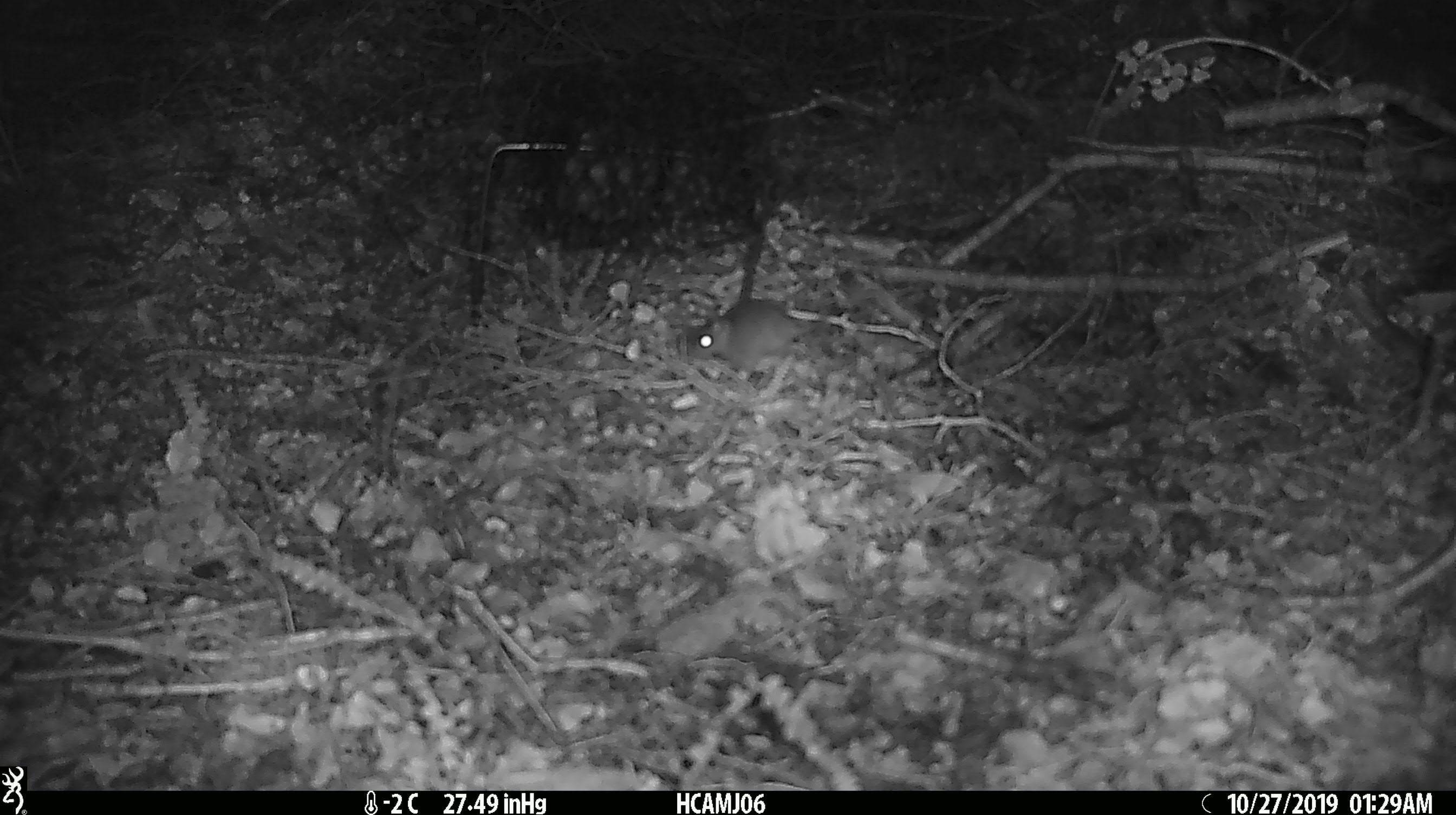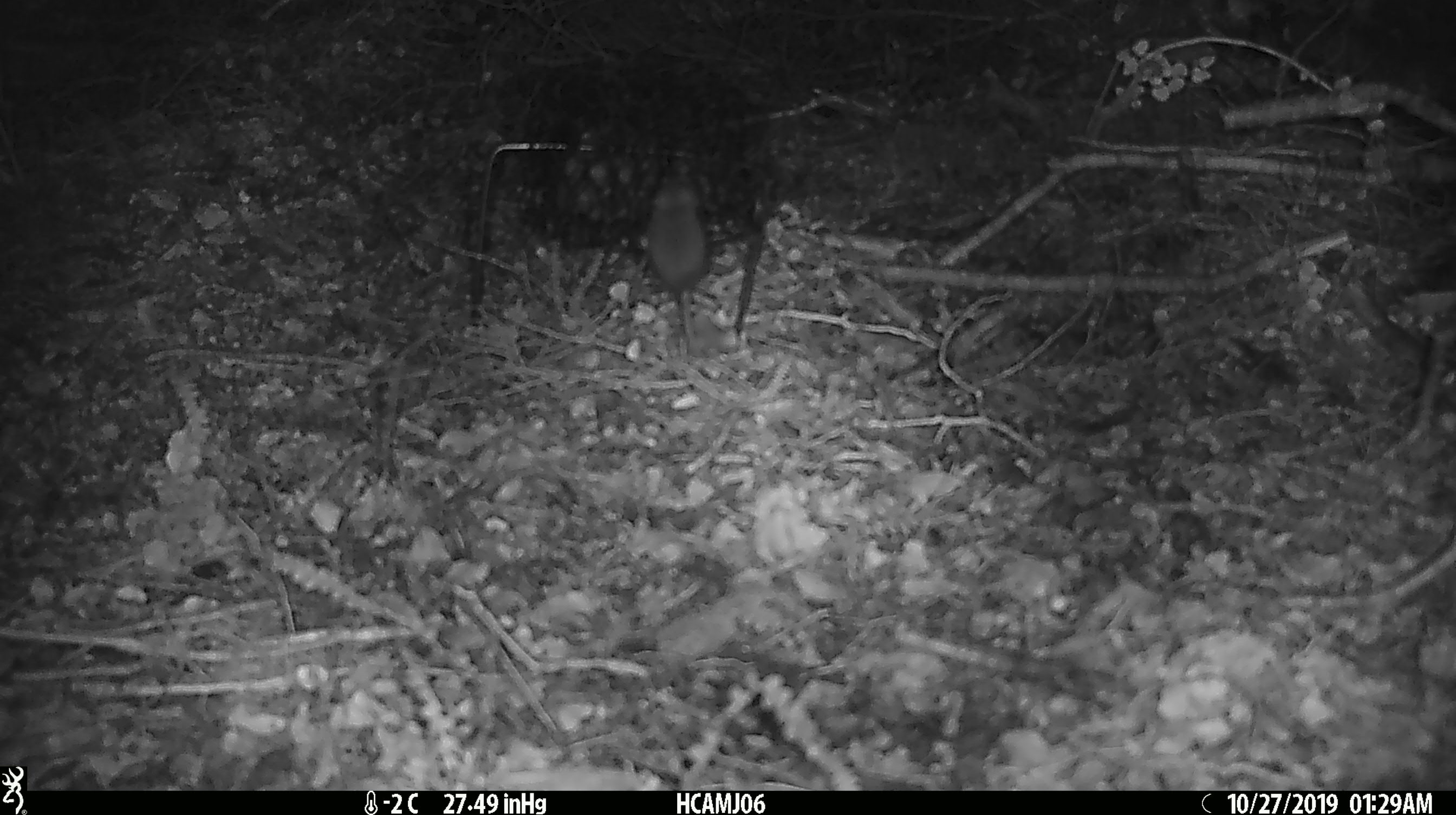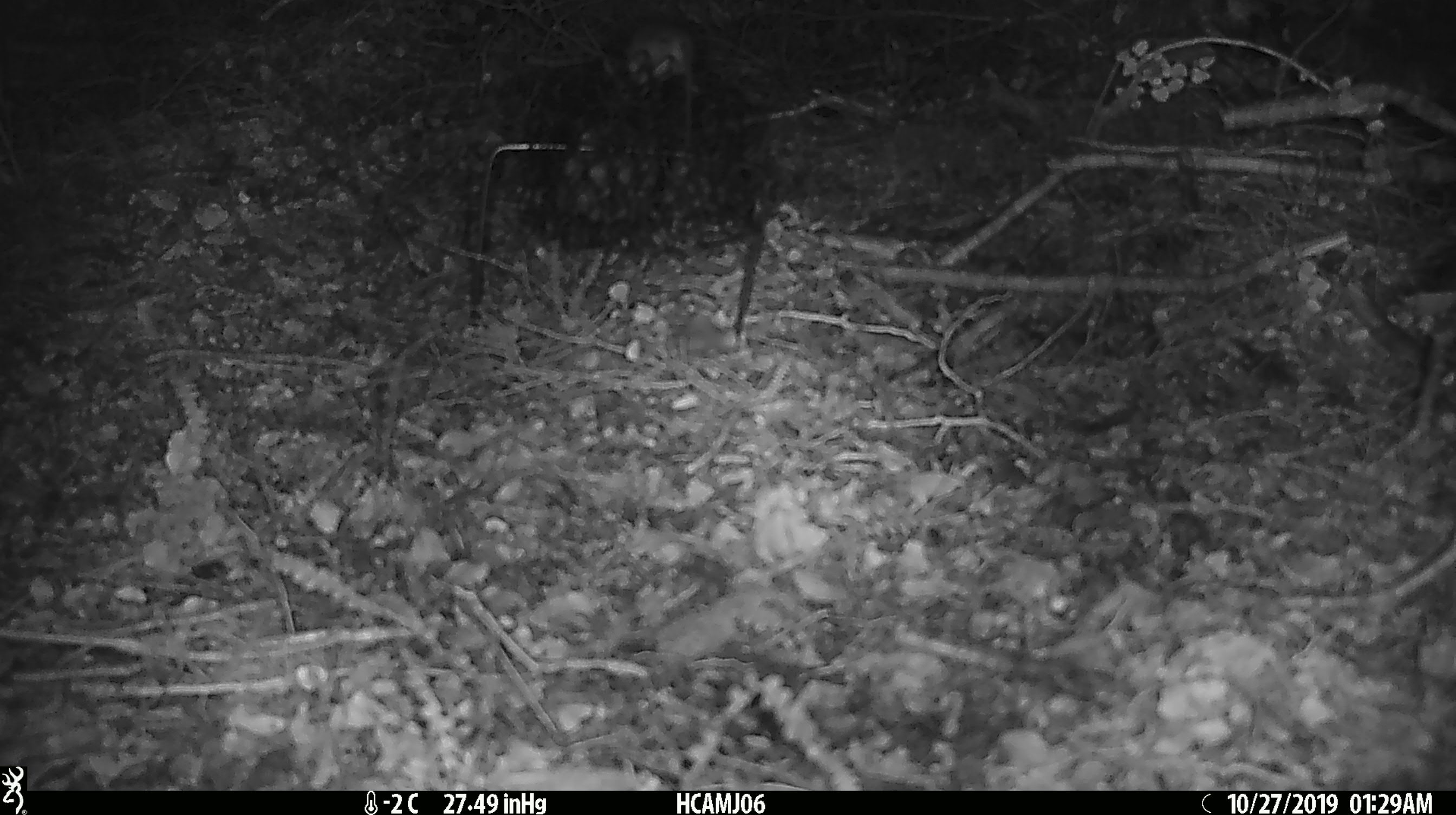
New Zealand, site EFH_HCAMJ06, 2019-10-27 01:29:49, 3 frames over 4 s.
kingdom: Animalia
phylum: Chordata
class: Mammalia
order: Rodentia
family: Muridae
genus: Mus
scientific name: Mus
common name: mouse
Mouse (Mus).